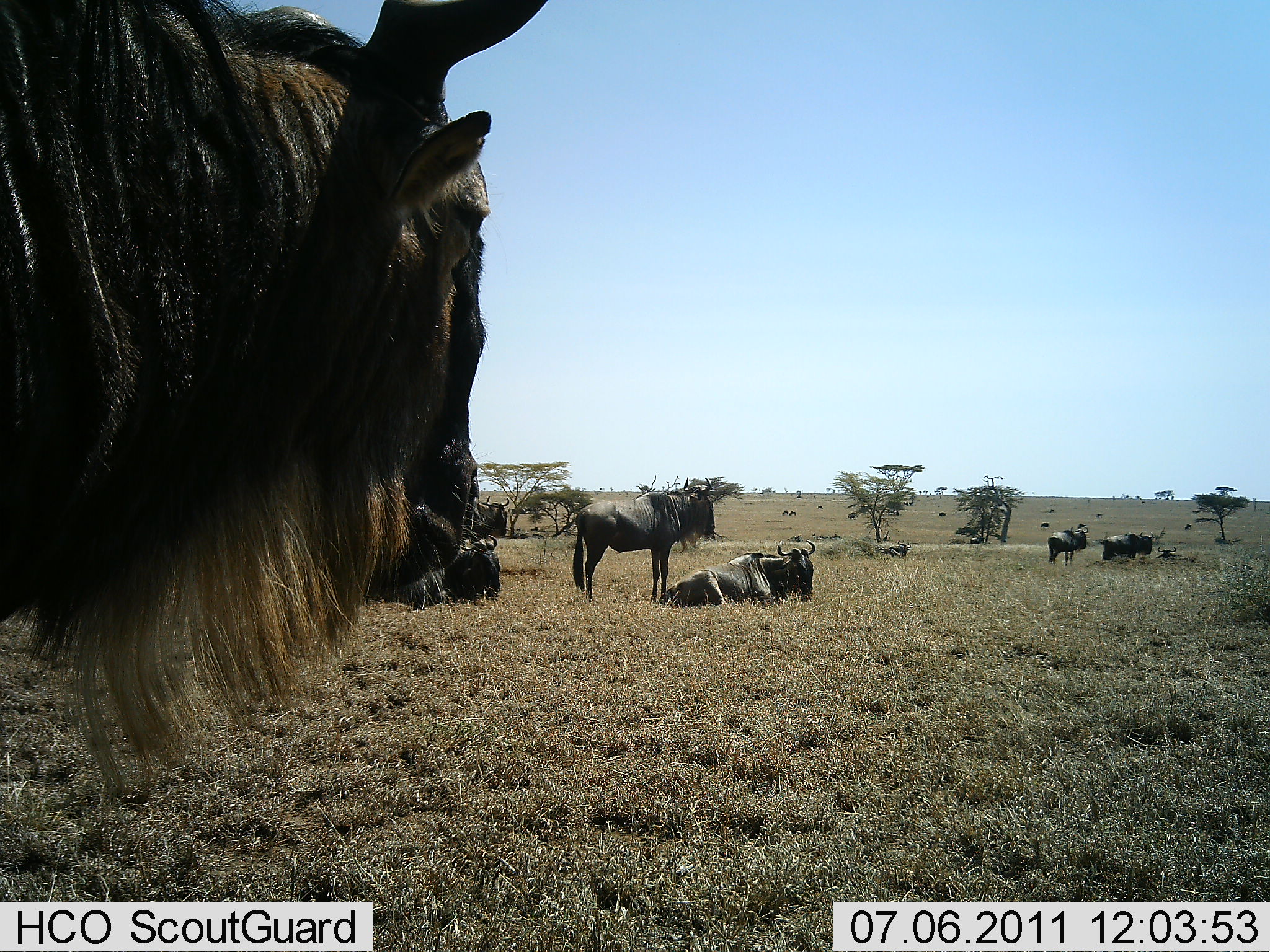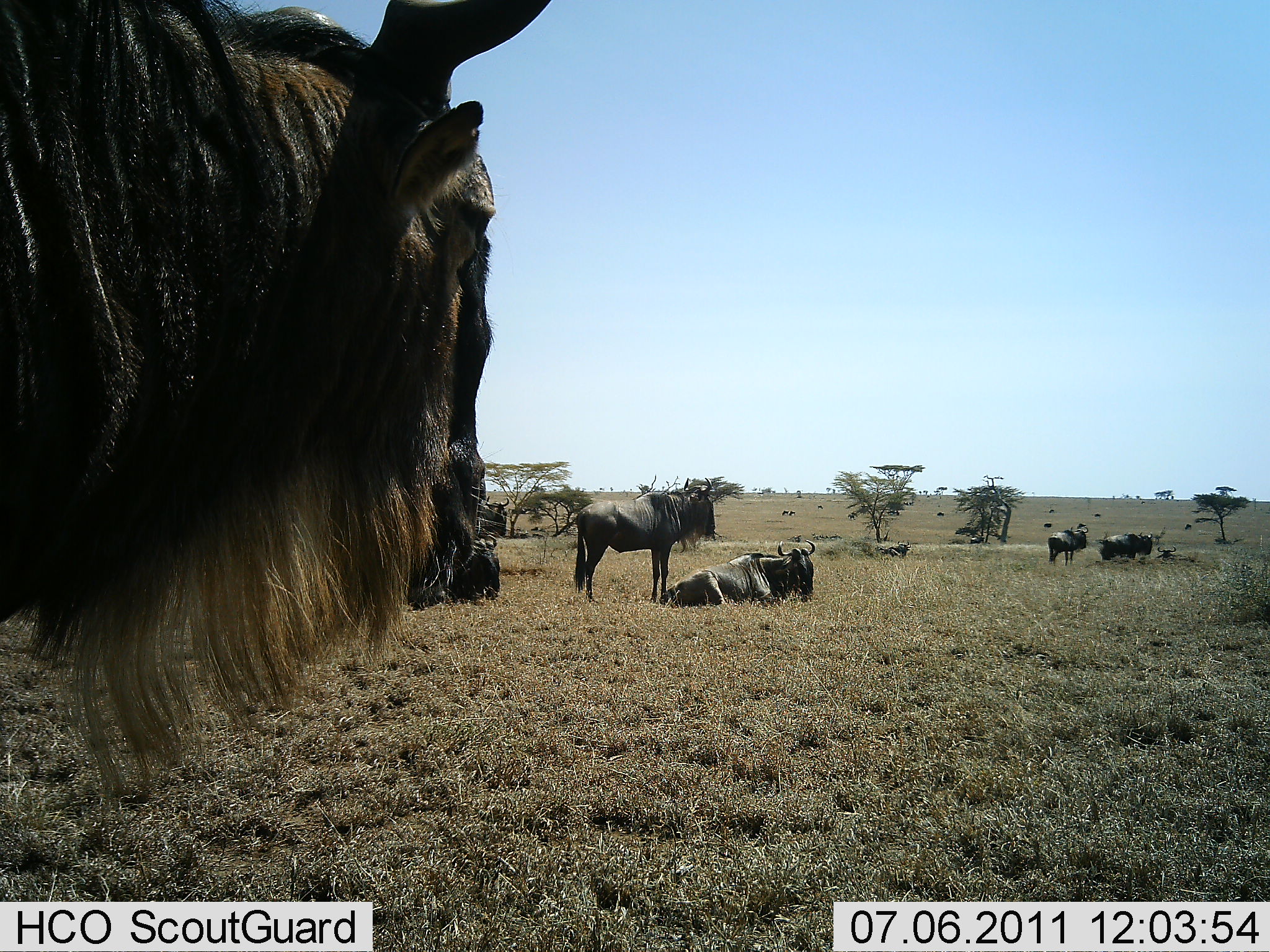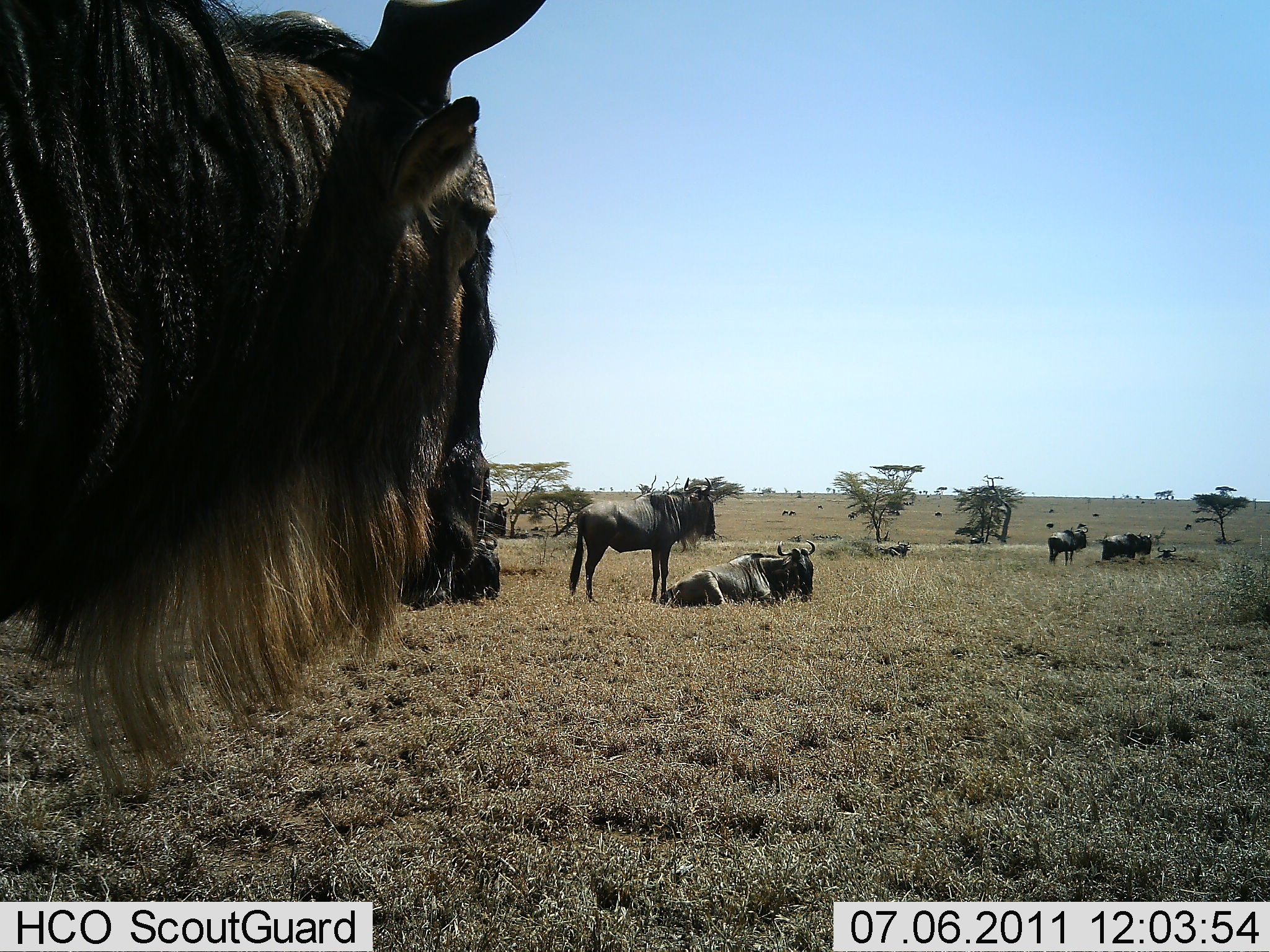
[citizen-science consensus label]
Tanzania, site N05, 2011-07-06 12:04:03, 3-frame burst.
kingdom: Animalia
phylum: Chordata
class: Mammalia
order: Artiodactyla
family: Bovidae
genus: Connochaetes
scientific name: Connochaetes taurinus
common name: blue wildebeest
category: wildebeest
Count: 7.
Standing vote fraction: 91%.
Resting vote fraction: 82%.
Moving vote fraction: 27%.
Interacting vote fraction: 0%.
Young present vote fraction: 0%.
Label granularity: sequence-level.